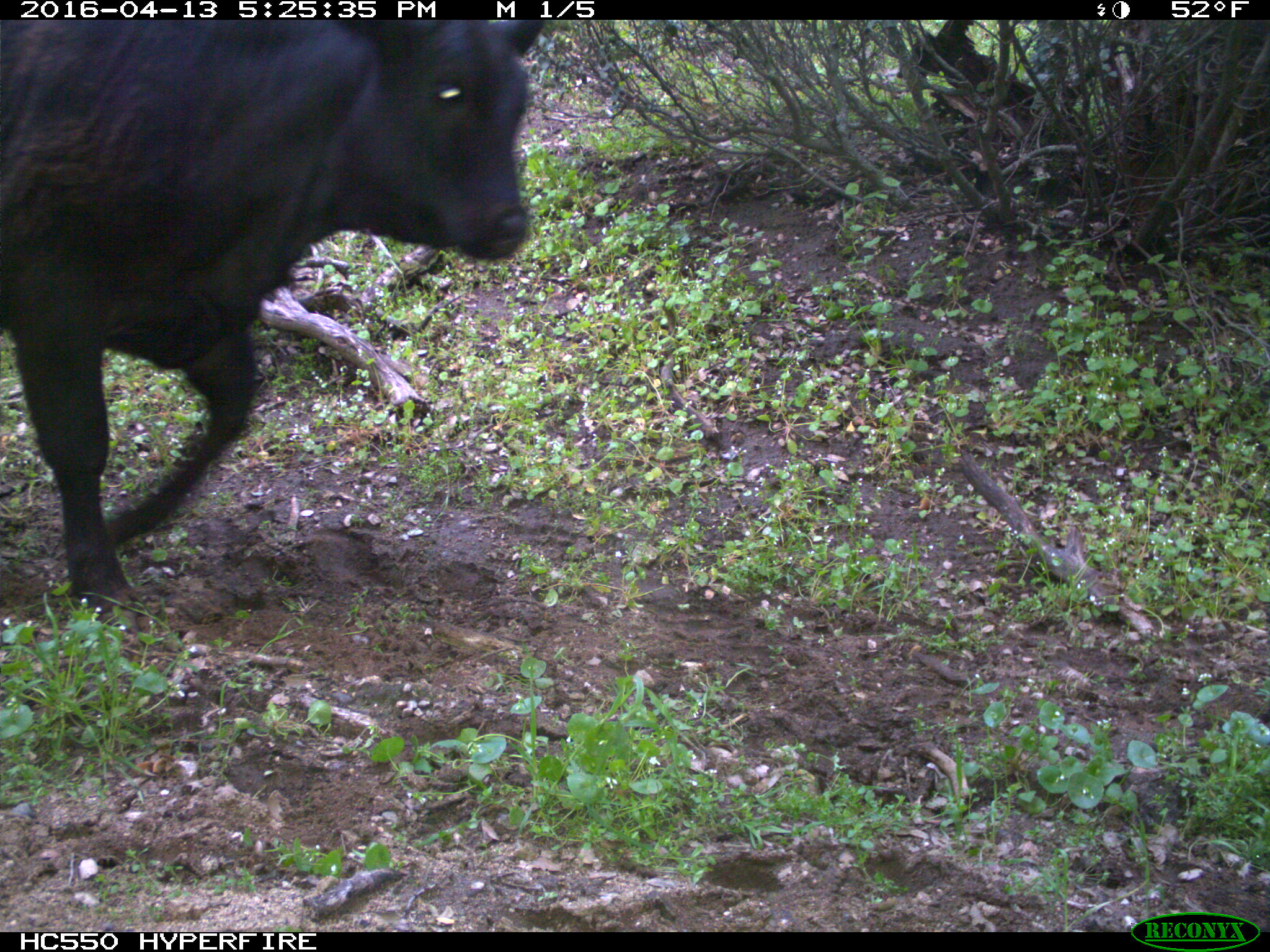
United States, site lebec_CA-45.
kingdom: Animalia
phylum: Chordata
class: Mammalia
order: Artiodactyla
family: Bovidae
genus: Bos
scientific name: Bos taurus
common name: domestic cow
Bos taurus (domestic cow).